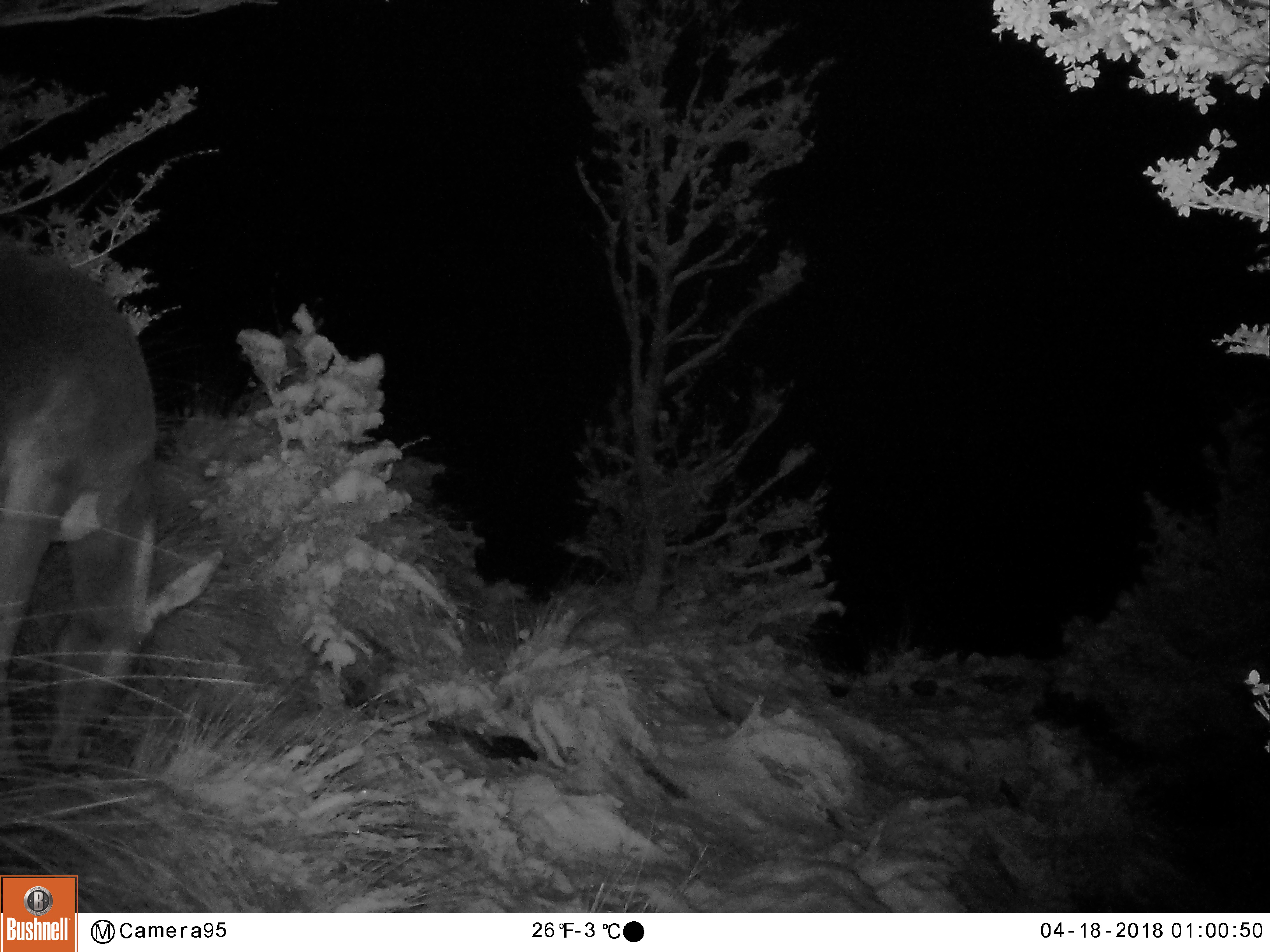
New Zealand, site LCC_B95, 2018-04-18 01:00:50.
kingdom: Animalia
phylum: Chordata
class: Mammalia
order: Artiodactyla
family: Cervidae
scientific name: Cervidae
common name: deer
Deer (Cervidae).